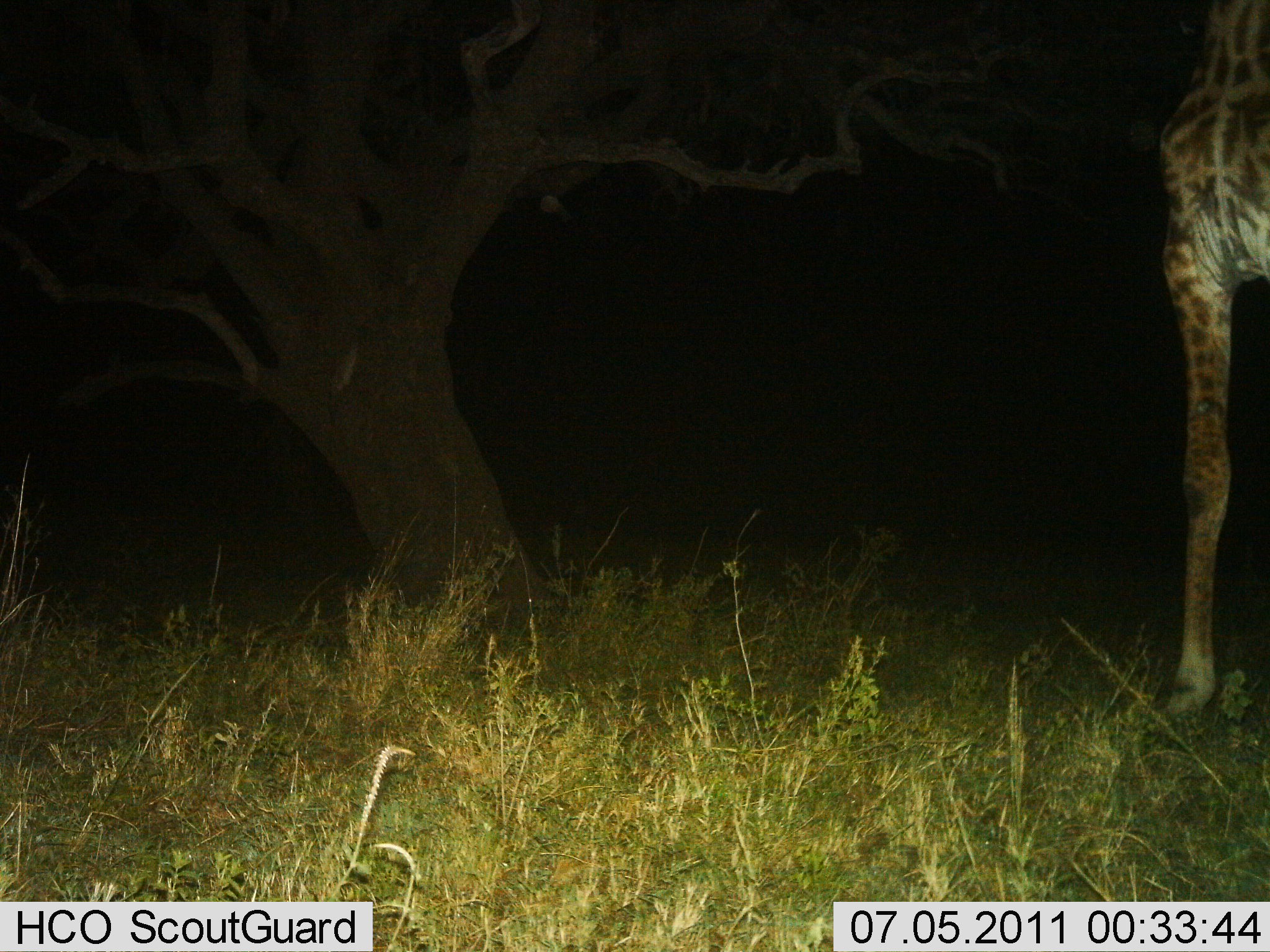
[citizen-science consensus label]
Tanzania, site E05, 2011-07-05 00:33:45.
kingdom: Animalia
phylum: Chordata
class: Mammalia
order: Artiodactyla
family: Giraffidae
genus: Giraffa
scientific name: Giraffa camelopardalis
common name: giraffe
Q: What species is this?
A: Giraffe (Giraffa camelopardalis).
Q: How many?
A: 1.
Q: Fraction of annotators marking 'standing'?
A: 91%.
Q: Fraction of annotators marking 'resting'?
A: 9%.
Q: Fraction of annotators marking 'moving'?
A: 0%.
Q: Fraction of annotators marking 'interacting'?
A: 0%.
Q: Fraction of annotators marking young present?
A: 9%.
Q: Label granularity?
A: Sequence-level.